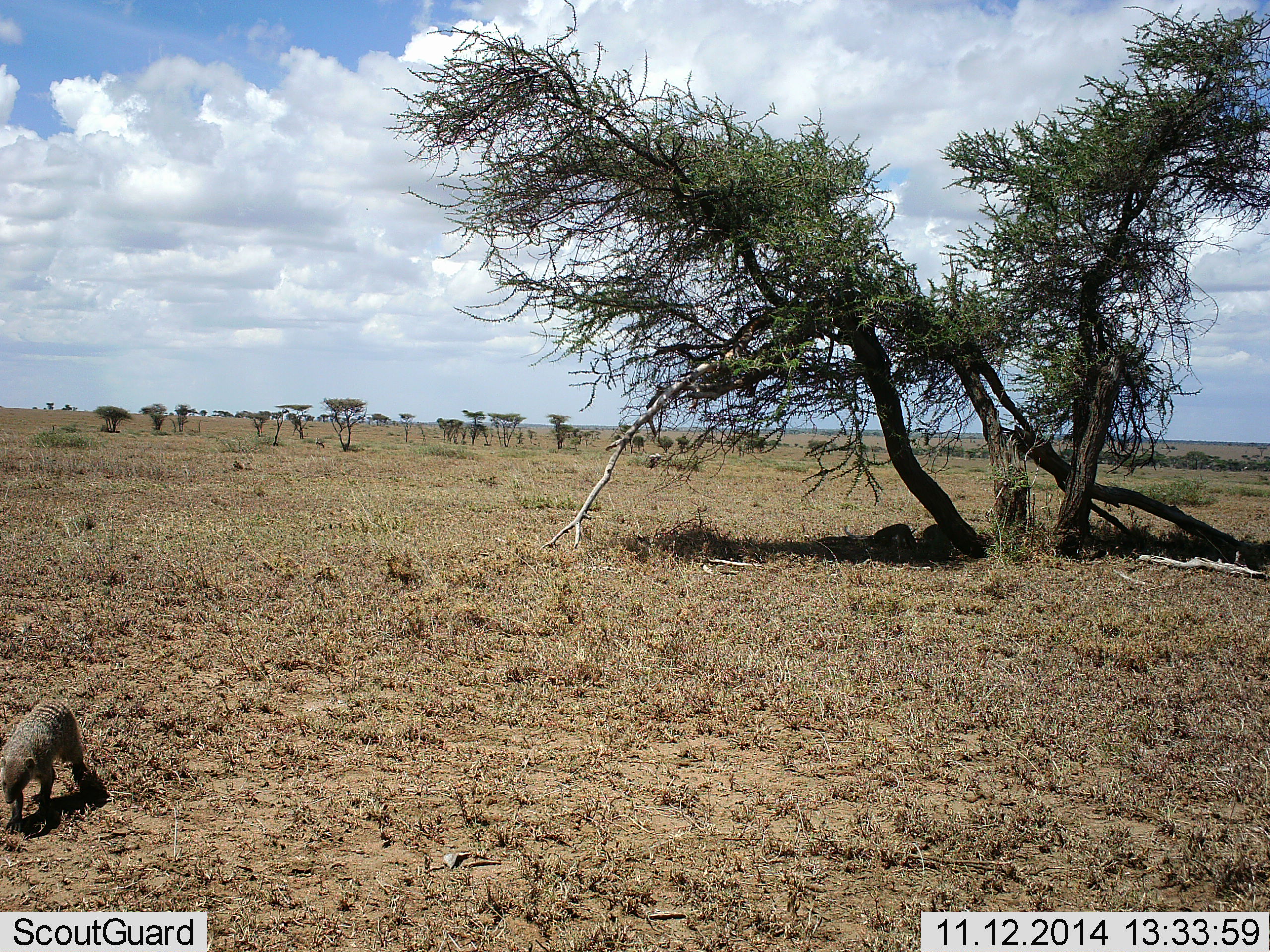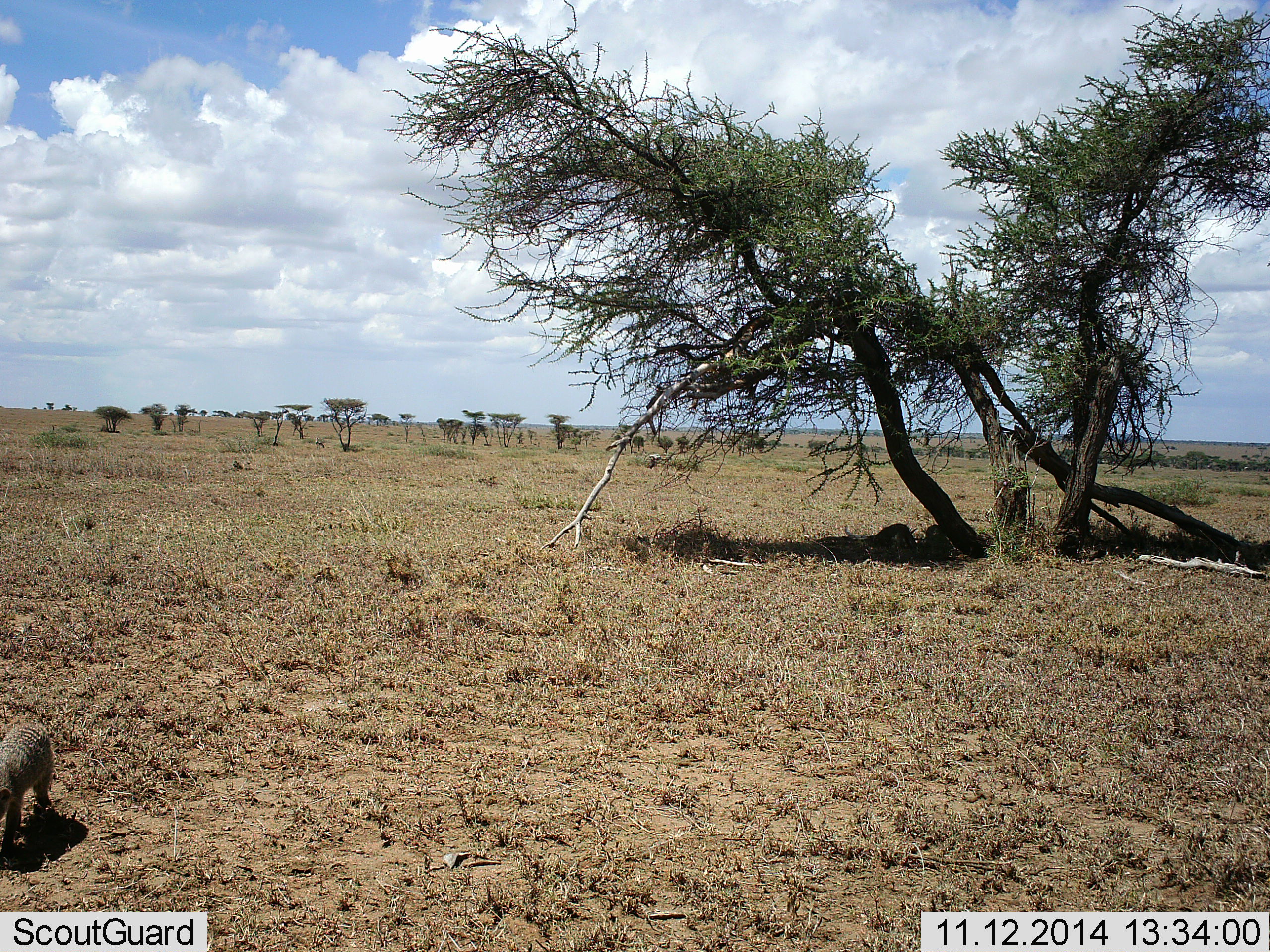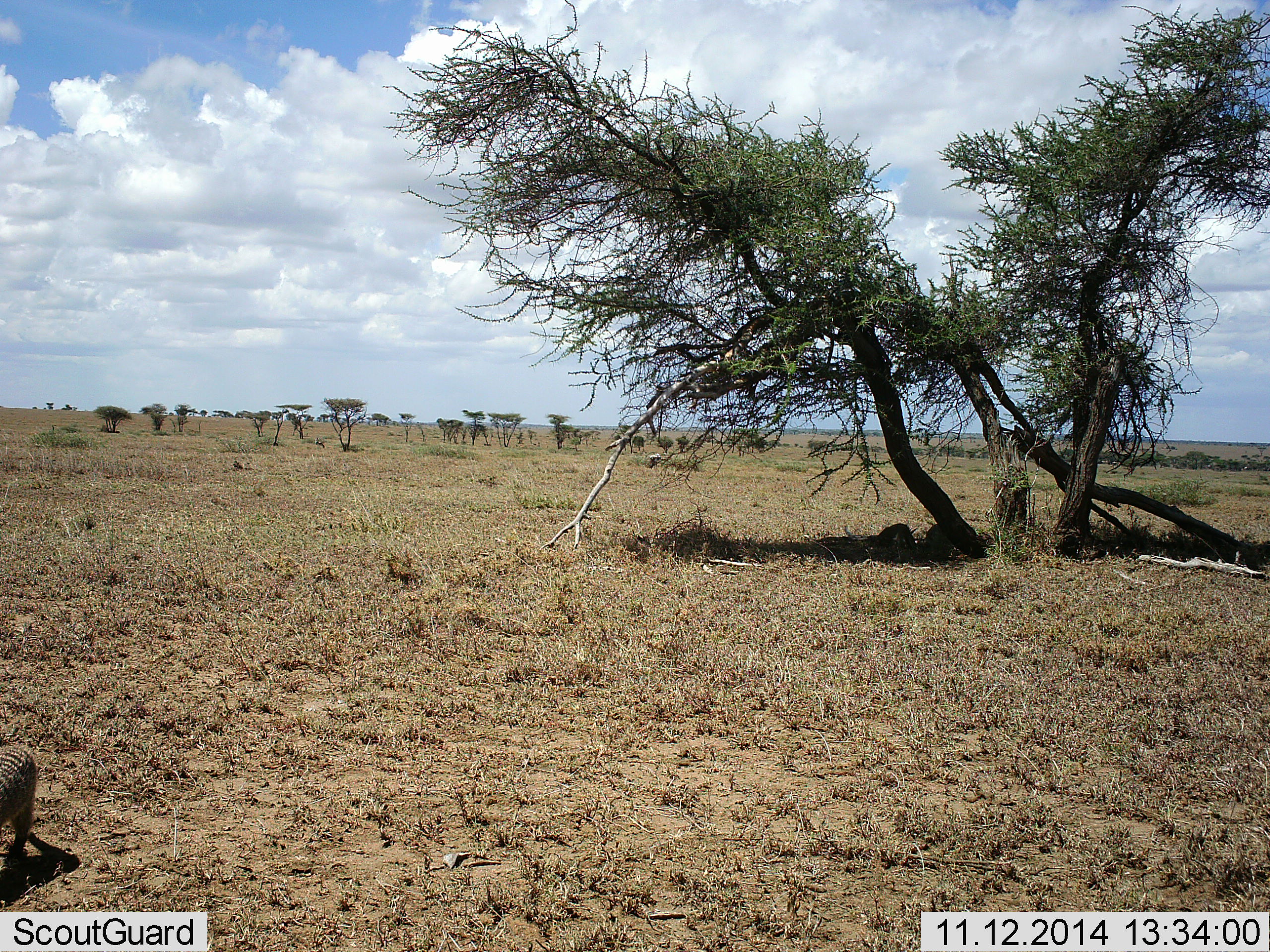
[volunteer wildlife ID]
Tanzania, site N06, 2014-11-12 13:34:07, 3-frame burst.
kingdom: Animalia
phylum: Chordata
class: Mammalia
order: Carnivora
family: Herpestidae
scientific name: Herpestidae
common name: mongoose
Mongoose (Herpestidae), count 1. Behavior (volunteer vote fractions): standing 10%, resting 10%, moving 100%, interacting 0%. Young present (vote fraction): 0%. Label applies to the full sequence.